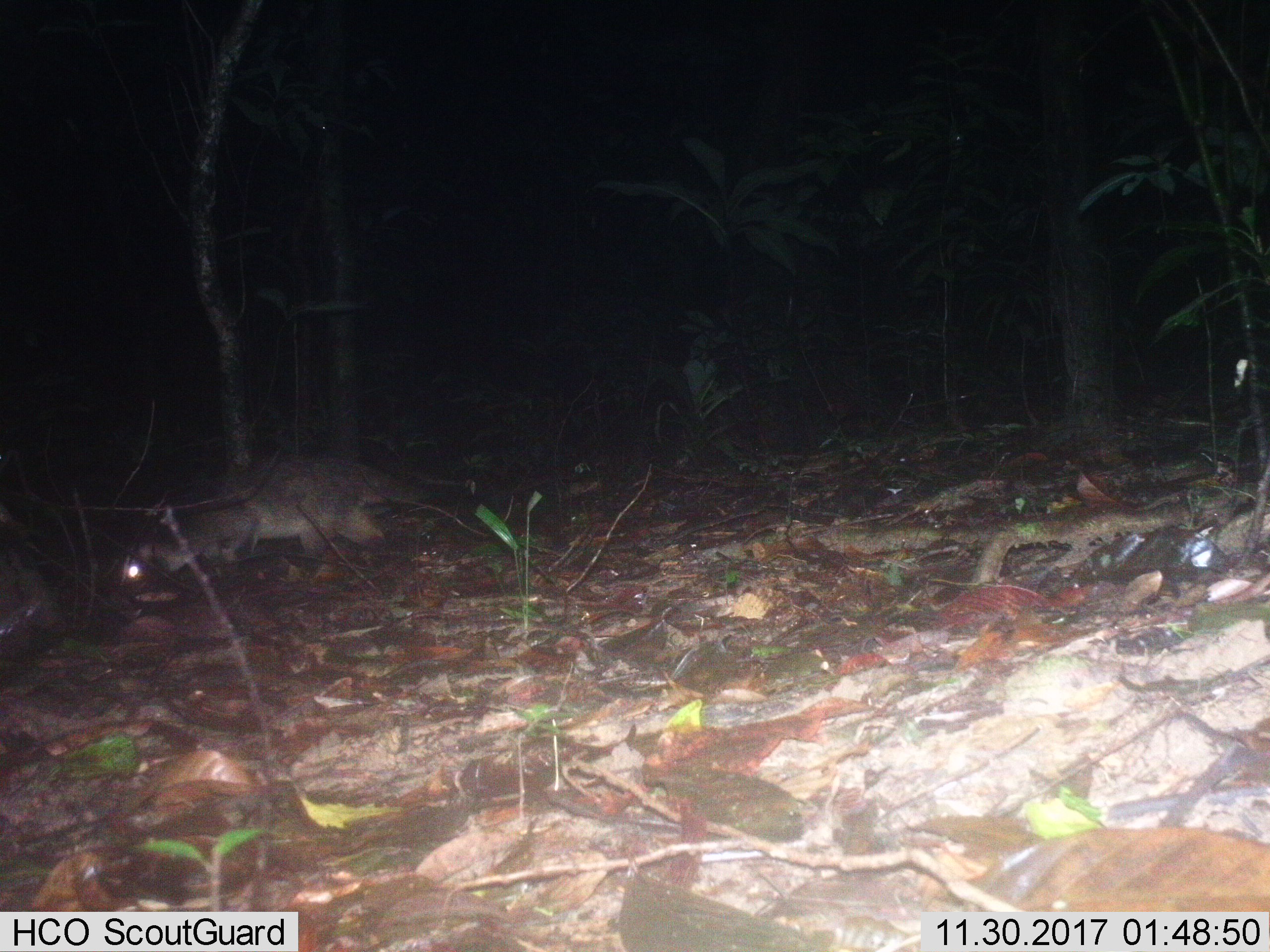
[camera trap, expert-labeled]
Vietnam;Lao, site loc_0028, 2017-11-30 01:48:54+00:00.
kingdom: Animalia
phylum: Chordata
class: Mammalia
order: Carnivora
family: Viverridae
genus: Paguma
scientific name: Paguma larvata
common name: masked palm civet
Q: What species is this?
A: Masked palm civet (Paguma larvata).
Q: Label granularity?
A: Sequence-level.